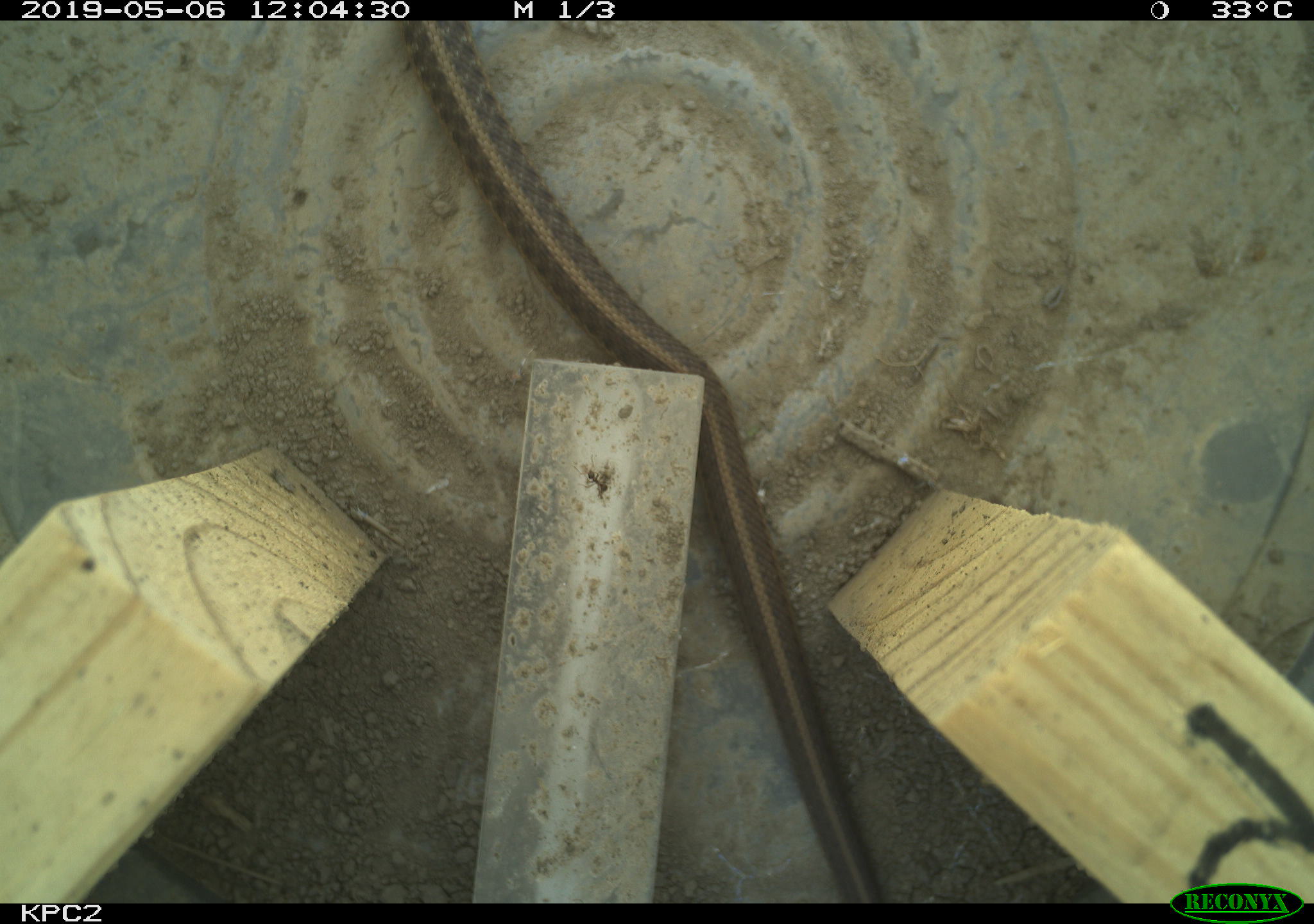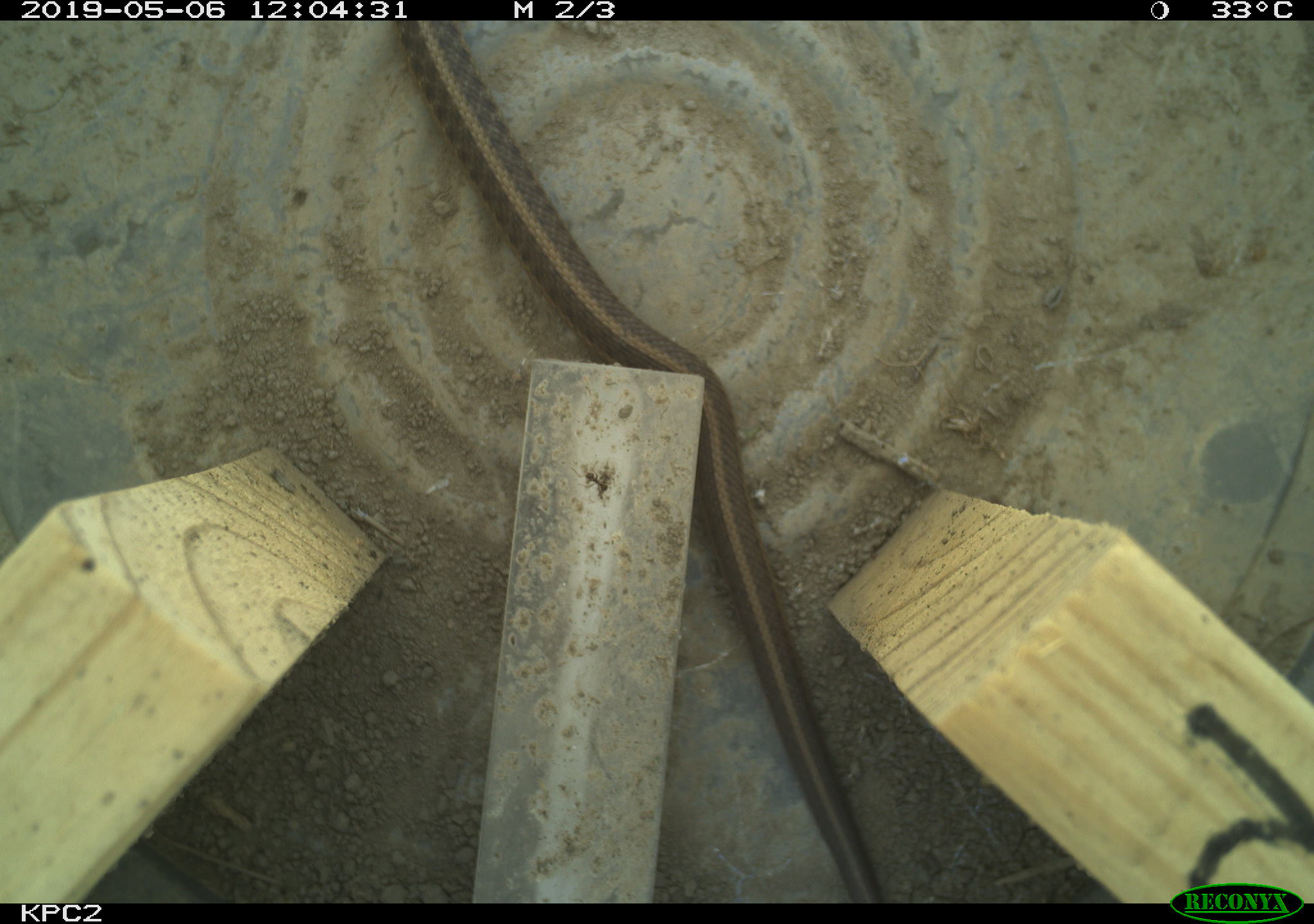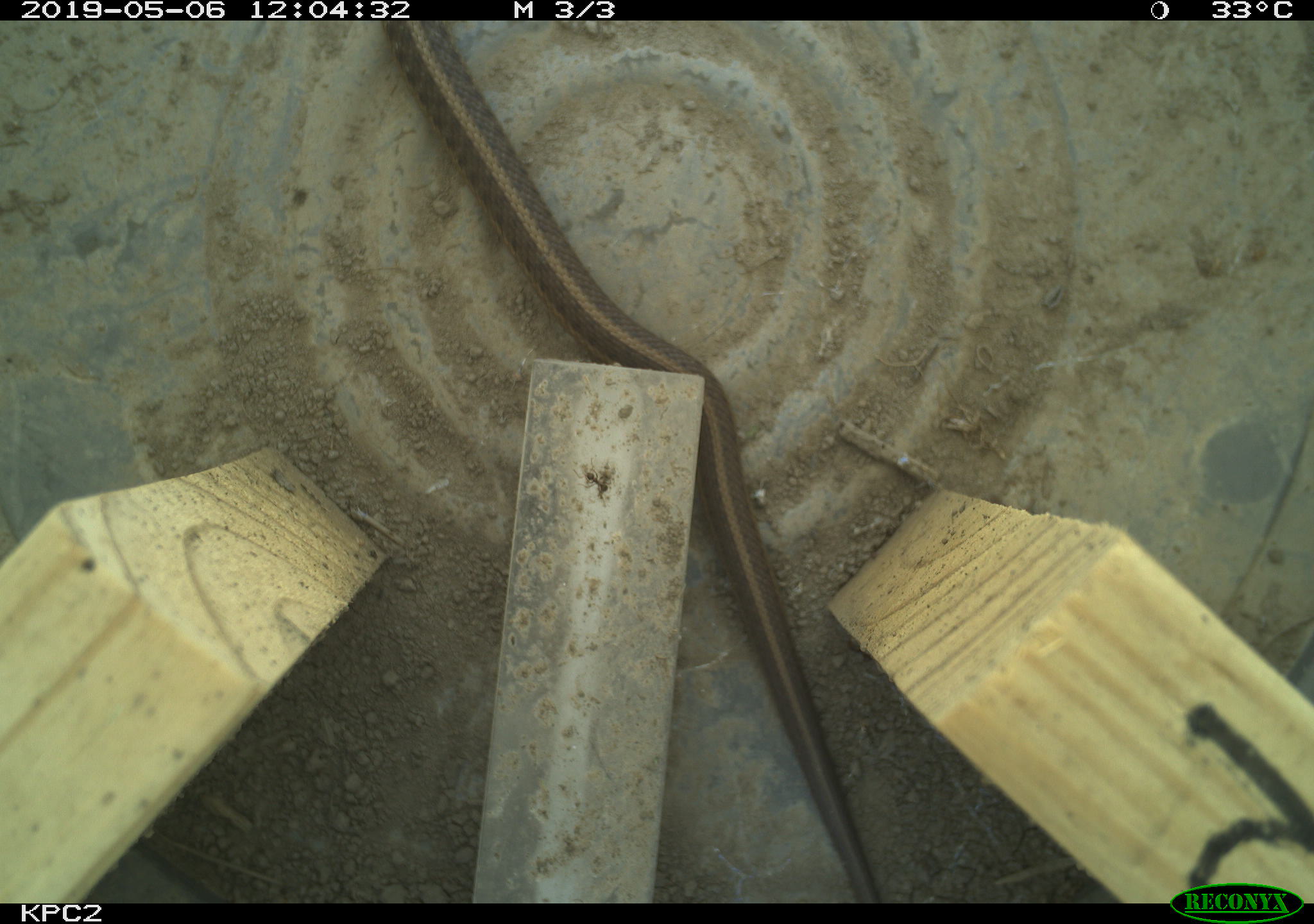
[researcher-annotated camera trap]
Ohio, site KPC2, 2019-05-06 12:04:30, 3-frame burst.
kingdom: Animalia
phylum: Chordata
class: Reptilia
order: Squamata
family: Colubridae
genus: Thamnophis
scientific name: Thamnophis sirtalis sirtalis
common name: eastern gartersnake